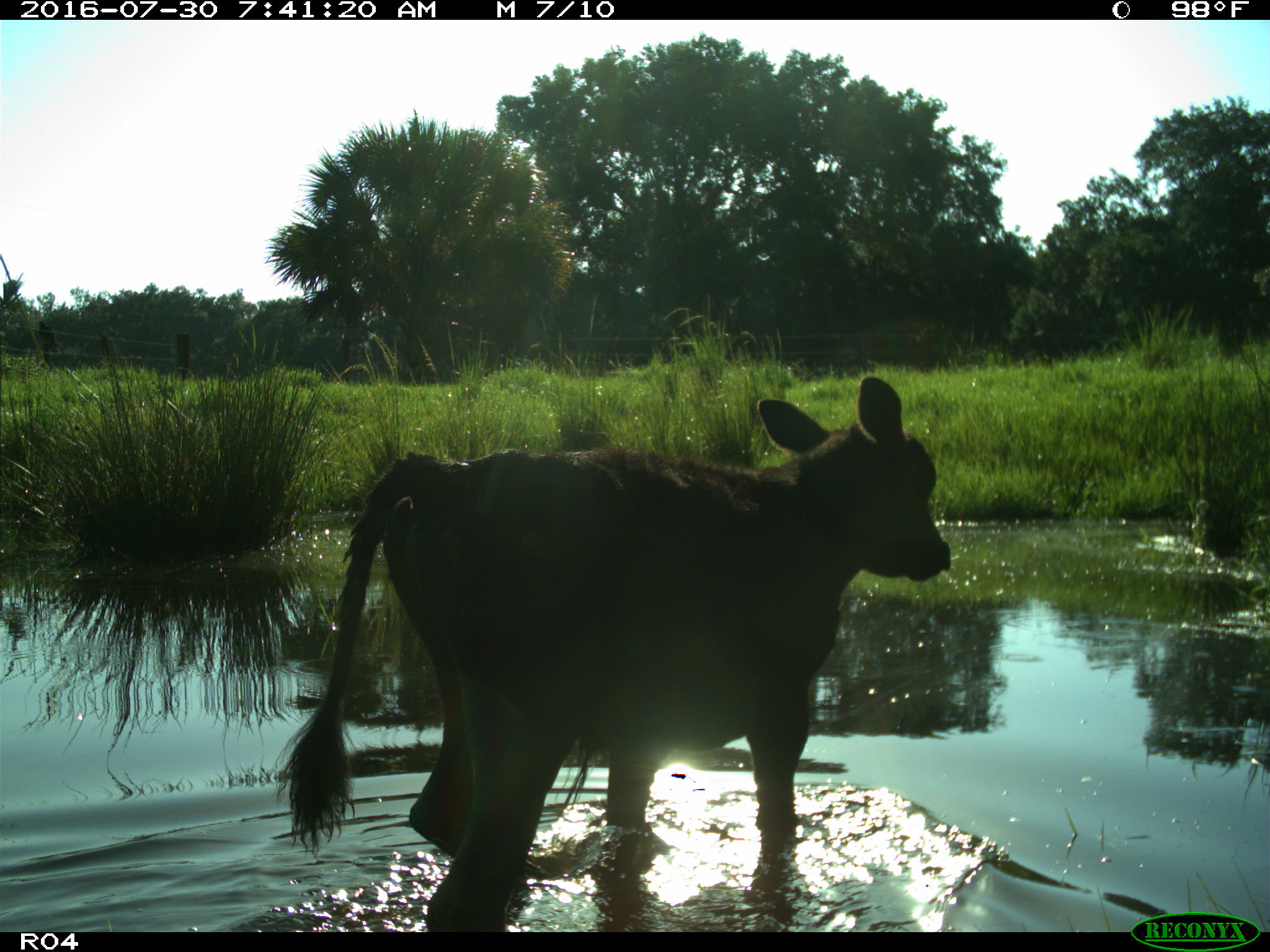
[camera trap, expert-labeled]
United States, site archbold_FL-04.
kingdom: Animalia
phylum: Chordata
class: Mammalia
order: Artiodactyla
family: Bovidae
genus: Bos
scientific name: Bos taurus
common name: domestic cow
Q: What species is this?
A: Bos taurus (domestic cow).